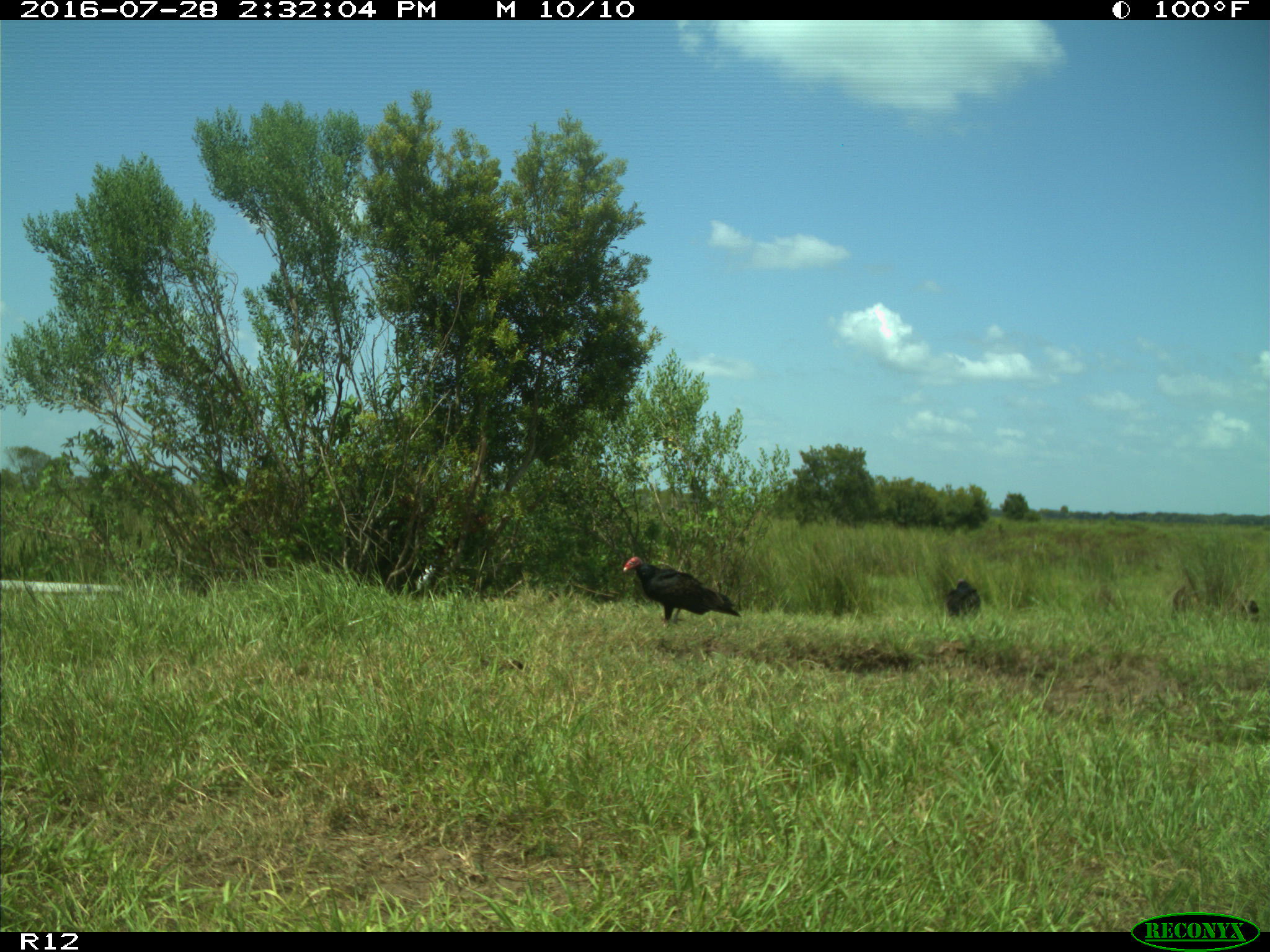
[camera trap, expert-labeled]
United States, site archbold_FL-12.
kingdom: Animalia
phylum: Chordata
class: Aves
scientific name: Aves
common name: birds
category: unidentified bird